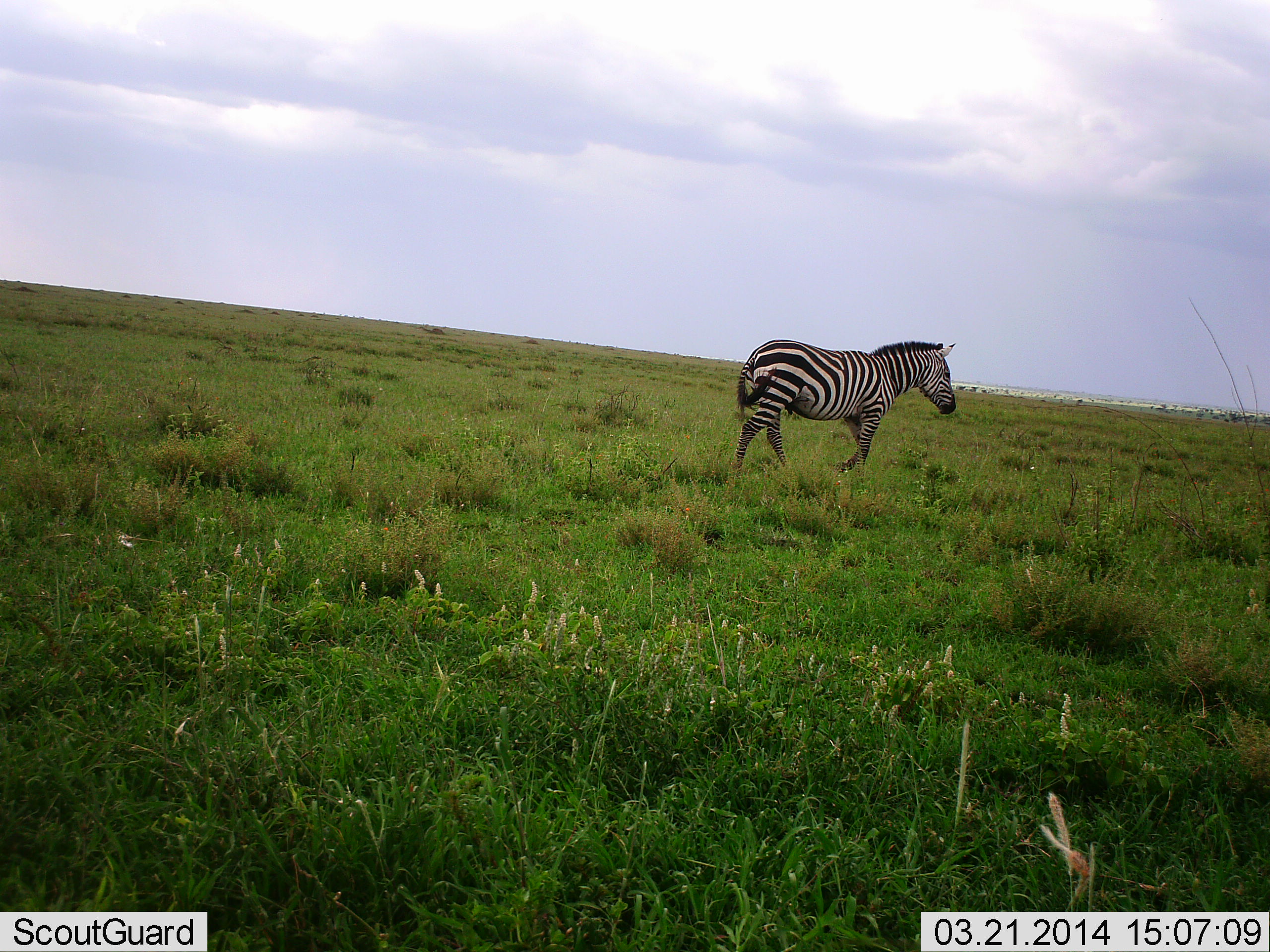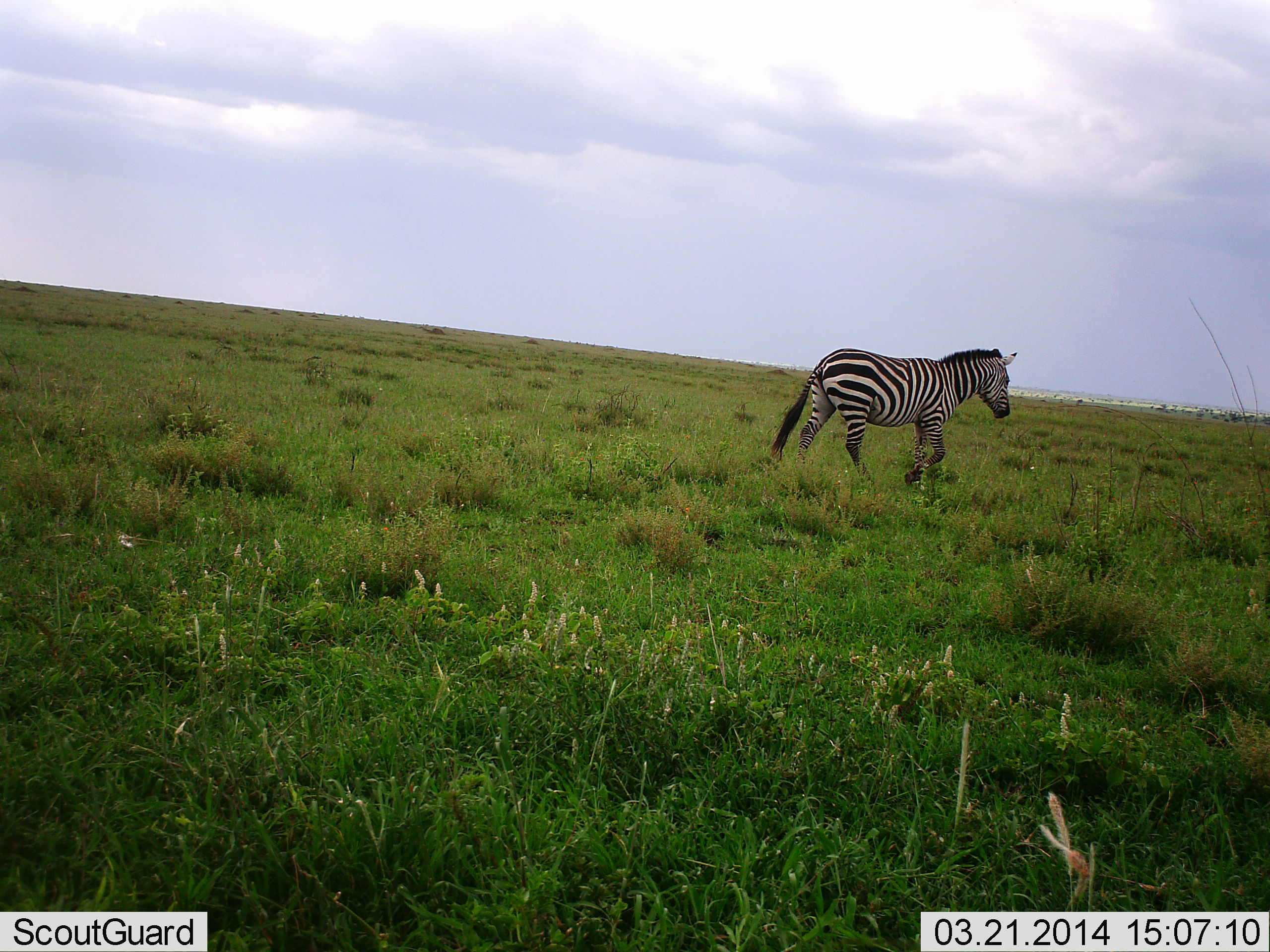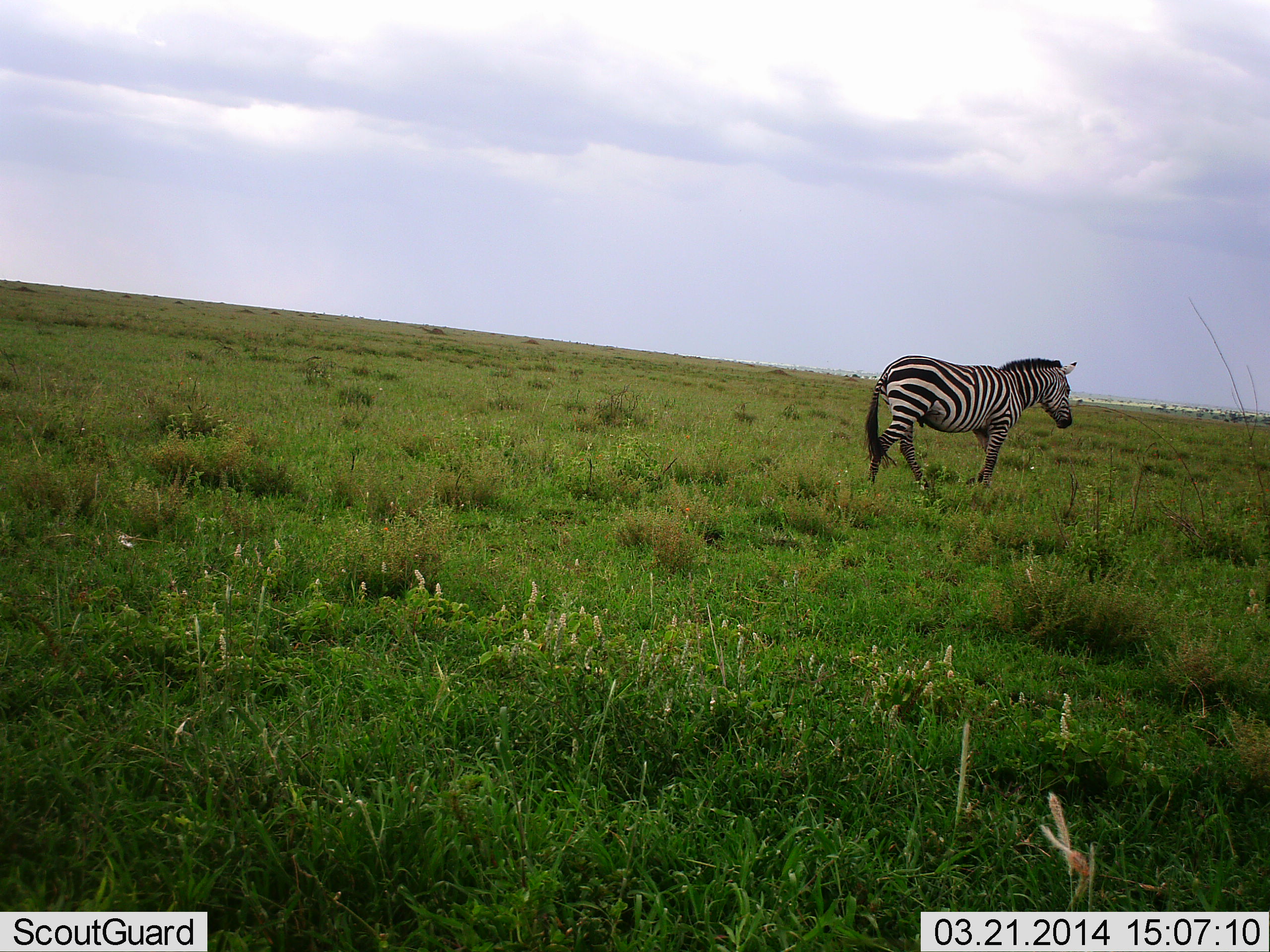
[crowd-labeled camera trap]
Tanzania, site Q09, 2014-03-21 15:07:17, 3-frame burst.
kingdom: Animalia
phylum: Chordata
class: Mammalia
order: Perissodactyla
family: Equidae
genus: Equus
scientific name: Equus quagga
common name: plains zebra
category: zebra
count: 1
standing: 0%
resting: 0%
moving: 100%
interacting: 0%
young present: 0%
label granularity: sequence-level